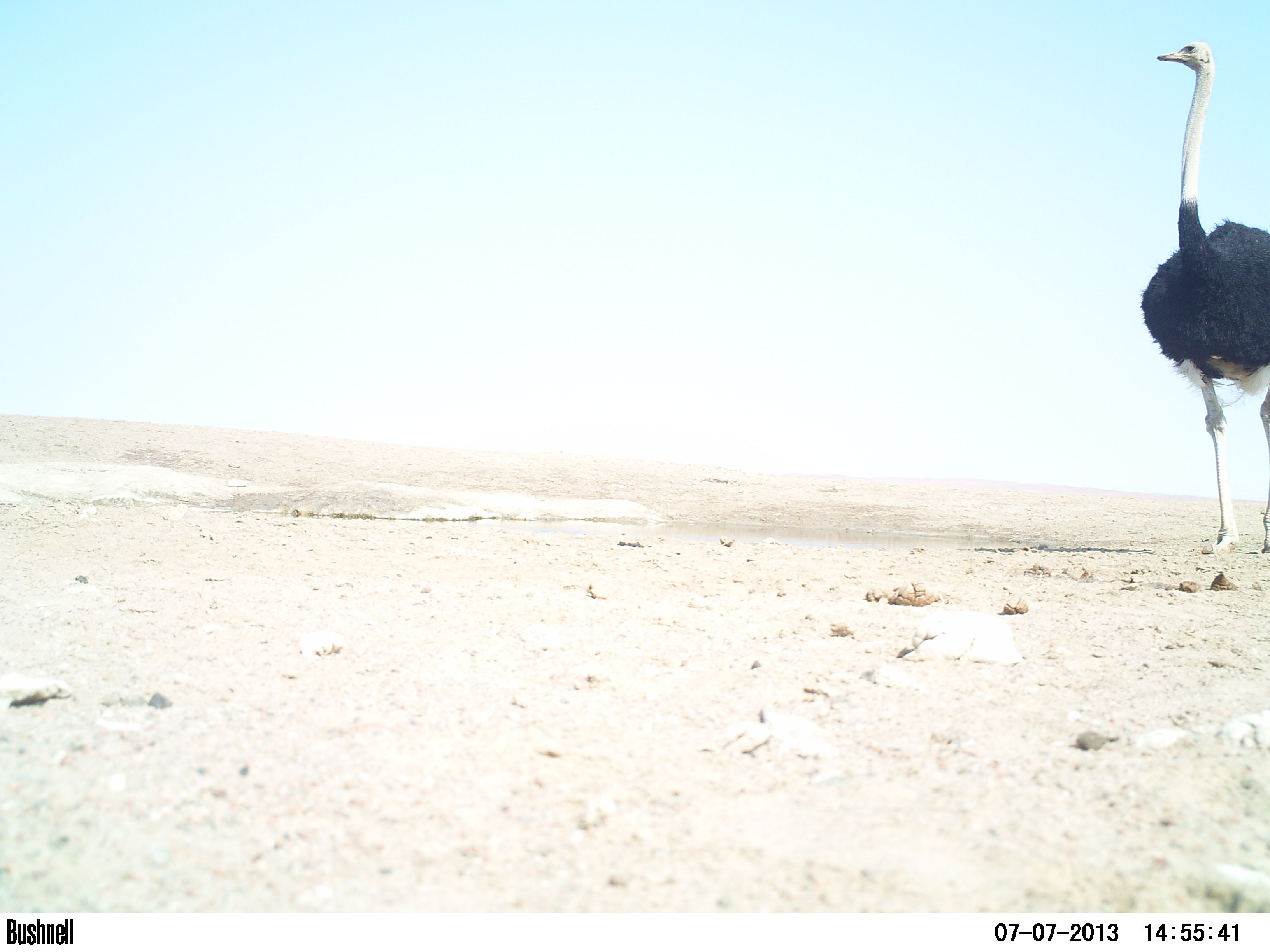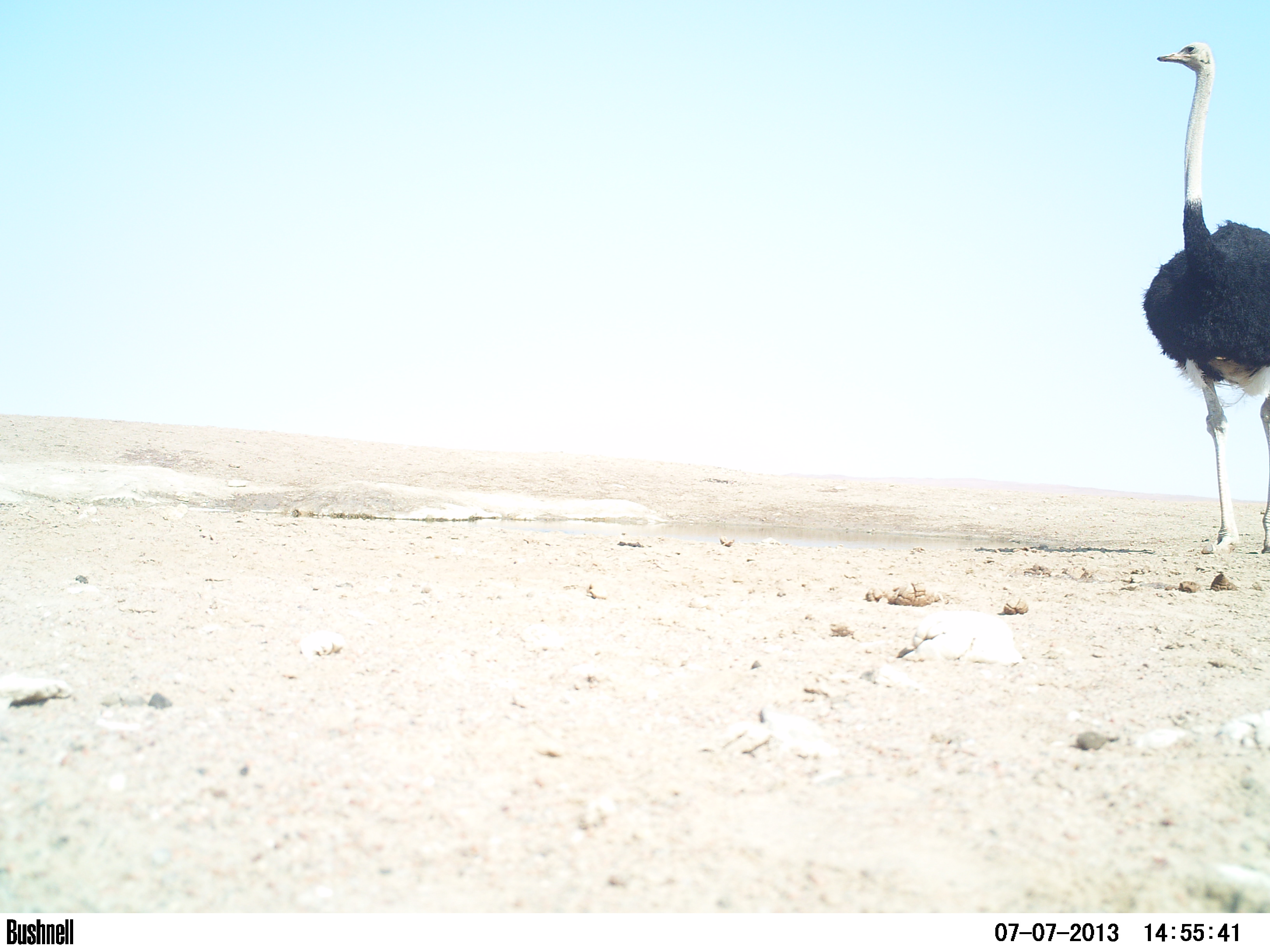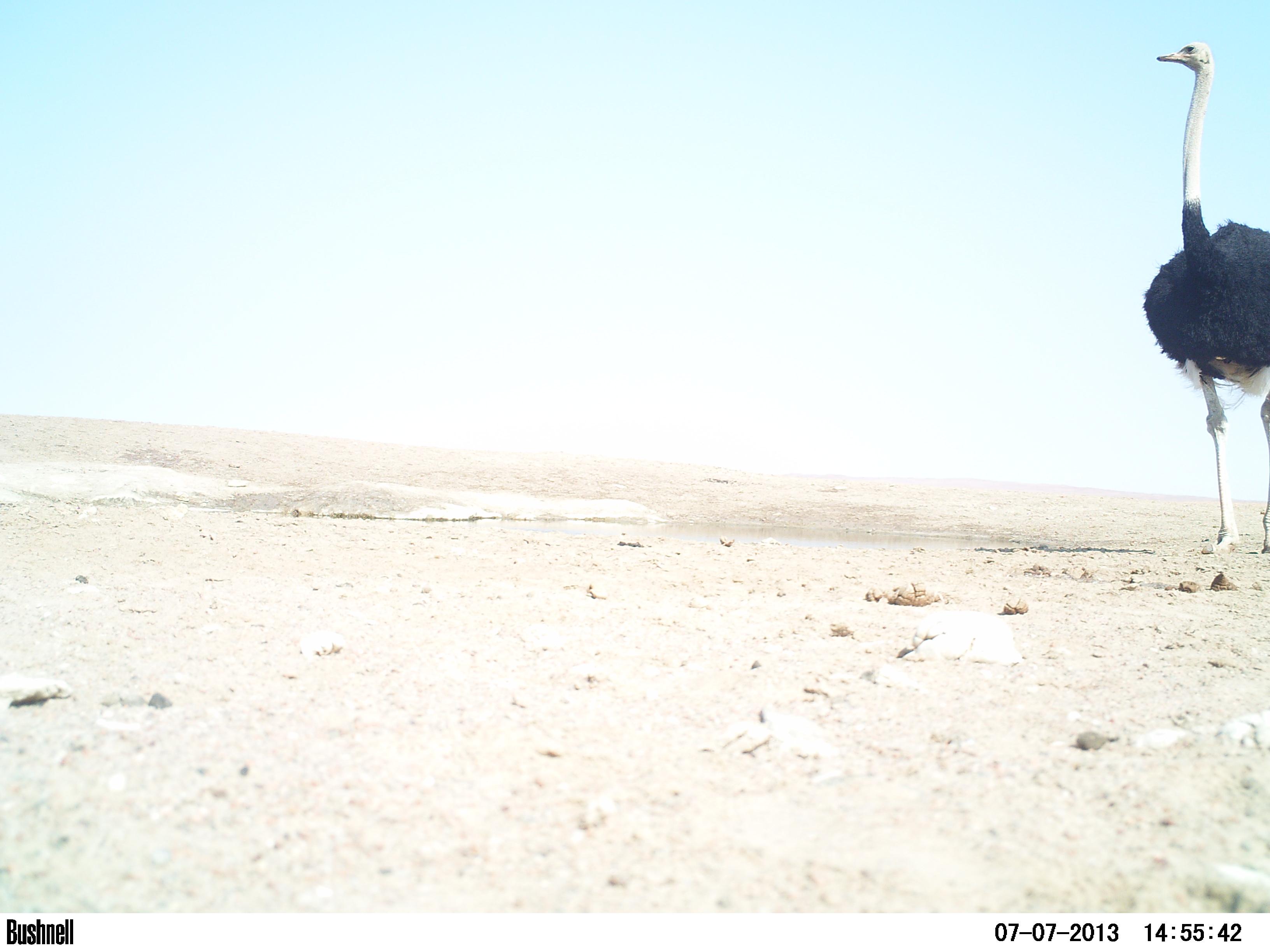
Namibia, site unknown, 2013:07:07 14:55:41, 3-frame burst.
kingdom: Animalia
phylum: Chordata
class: Aves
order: Struthioniformes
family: Struthionidae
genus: Struthio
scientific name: Struthio camelus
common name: common ostrich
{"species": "Struthio camelus (common ostrich)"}